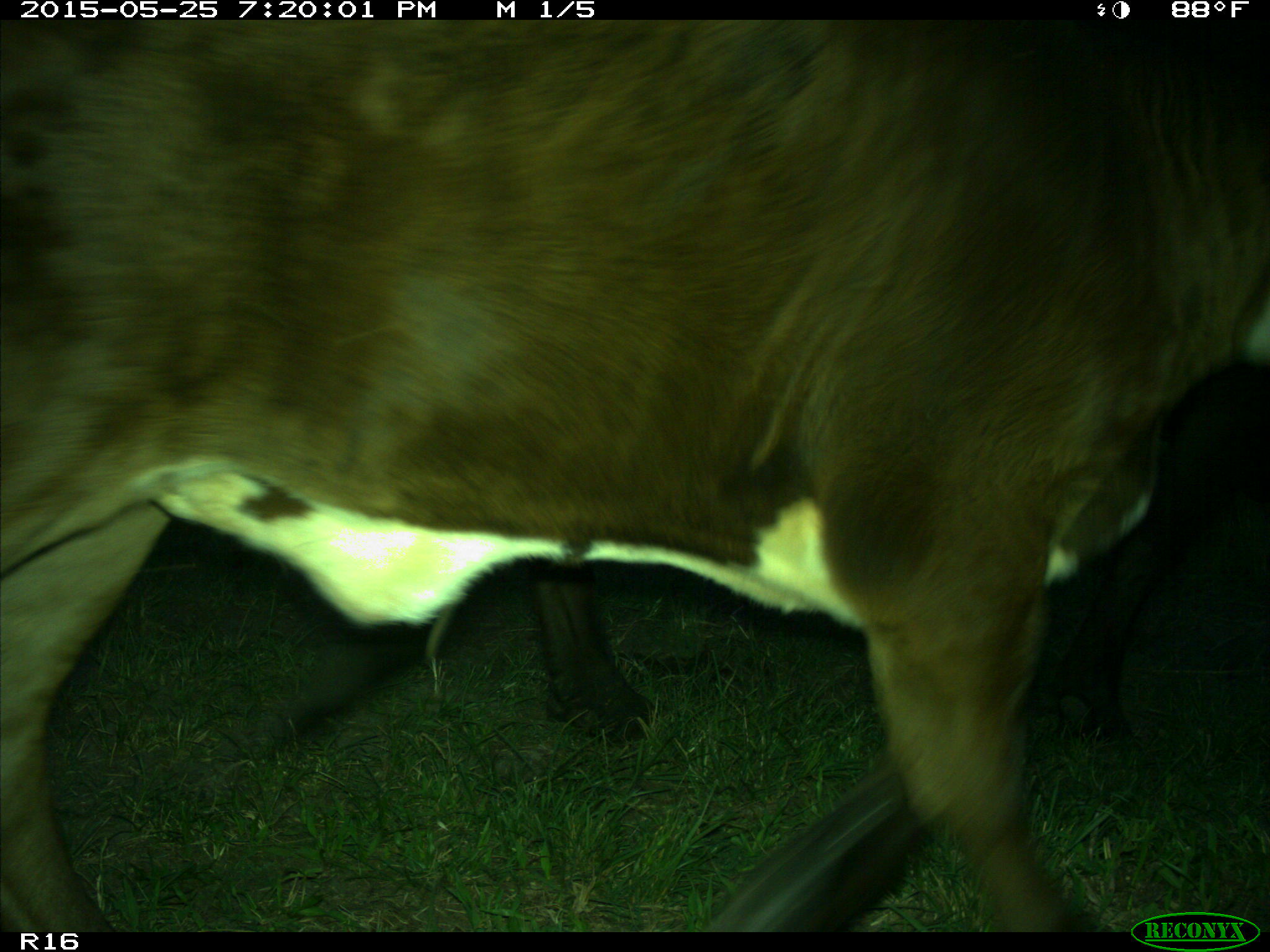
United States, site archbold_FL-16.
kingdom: Animalia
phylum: Chordata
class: Mammalia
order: Artiodactyla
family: Bovidae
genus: Bos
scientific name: Bos taurus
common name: domestic cow